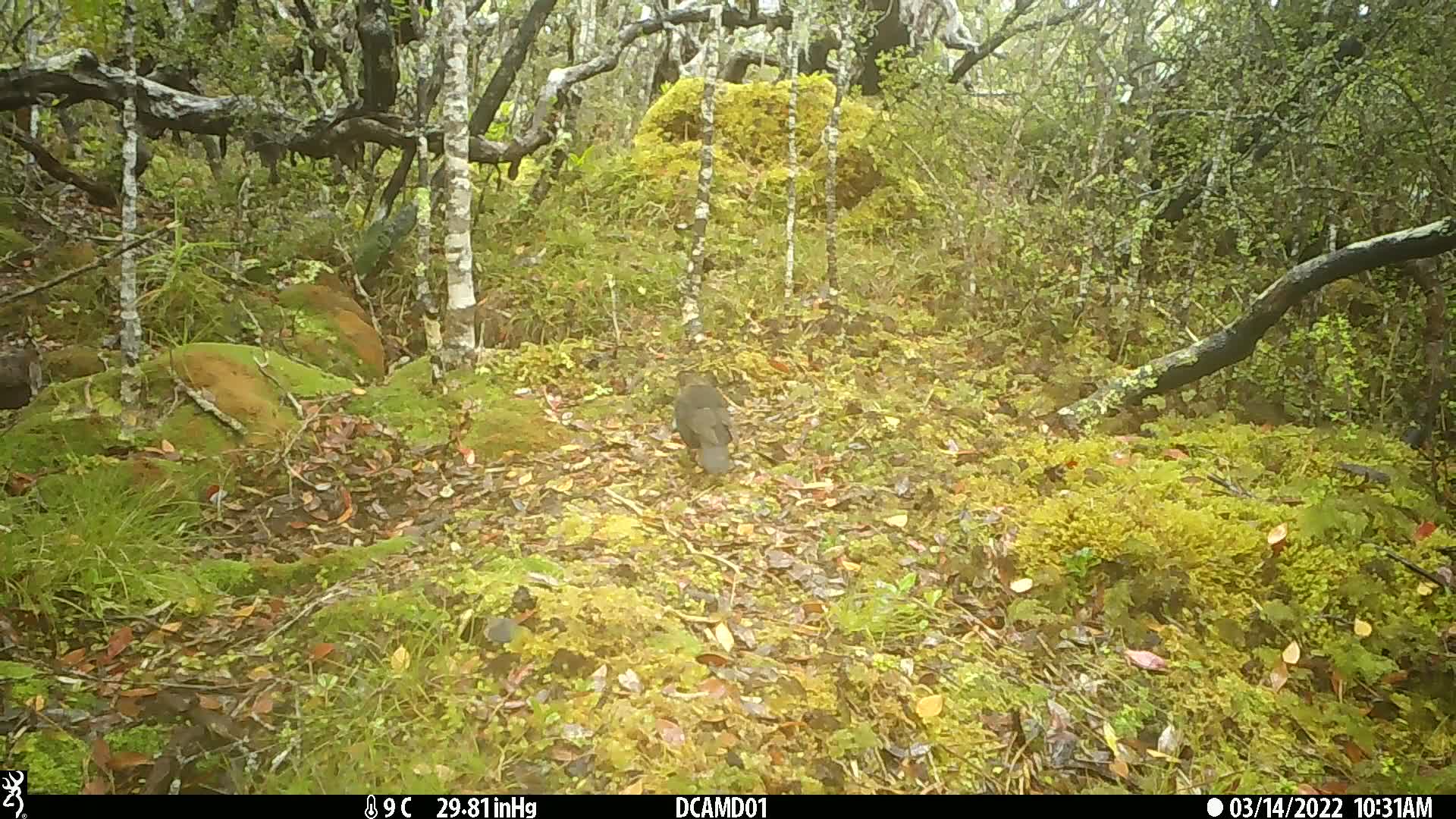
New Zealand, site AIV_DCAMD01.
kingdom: Animalia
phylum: Chordata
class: Aves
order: Passeriformes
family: Turdidae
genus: Turdus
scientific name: Turdus merula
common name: eurasian blackbird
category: blackbird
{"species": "blackbird (eurasian blackbird) (Turdus merula)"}